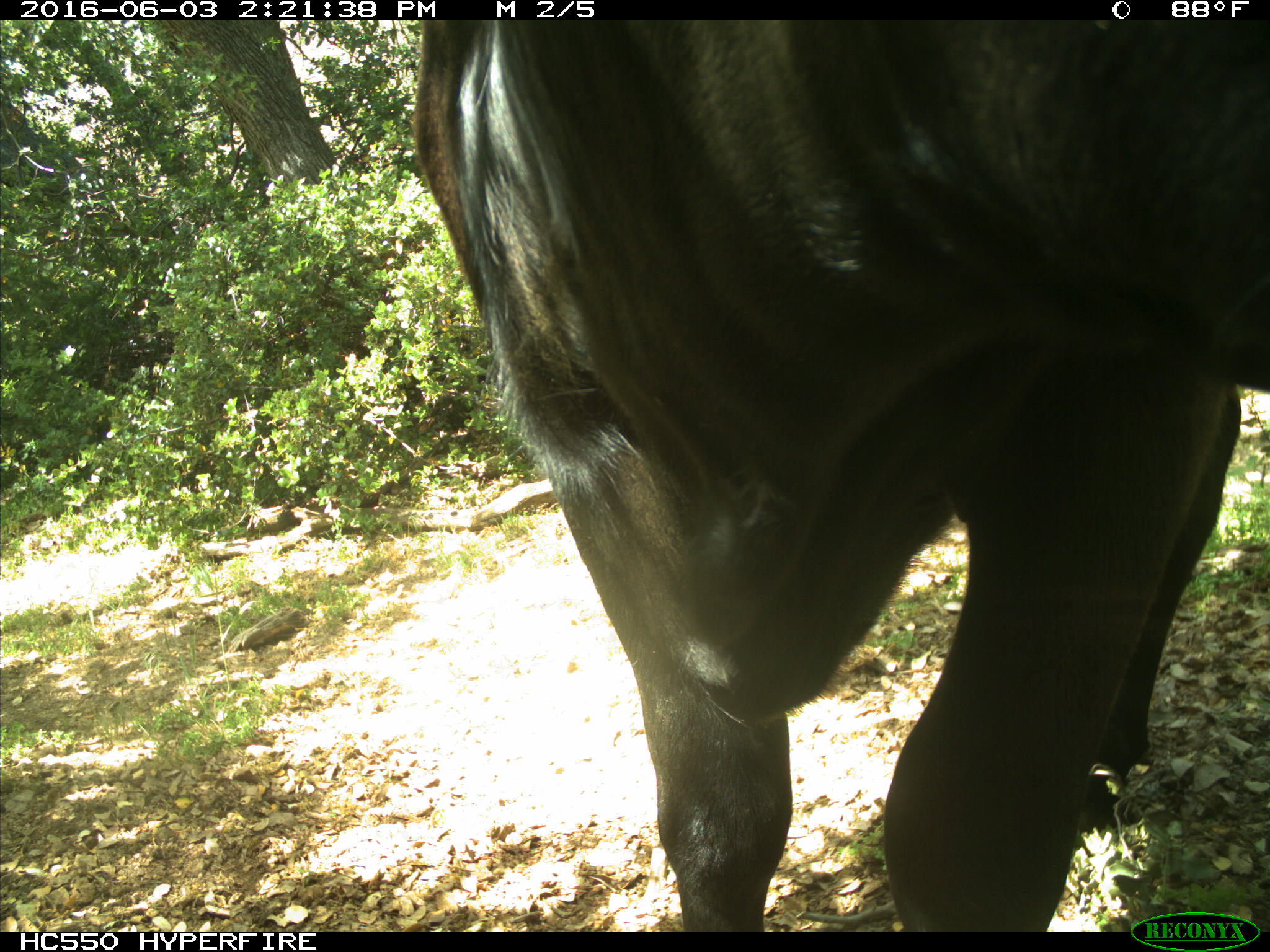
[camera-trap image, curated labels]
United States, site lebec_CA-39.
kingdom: Animalia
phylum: Chordata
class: Mammalia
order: Artiodactyla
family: Bovidae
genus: Bos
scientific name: Bos taurus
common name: domestic cow